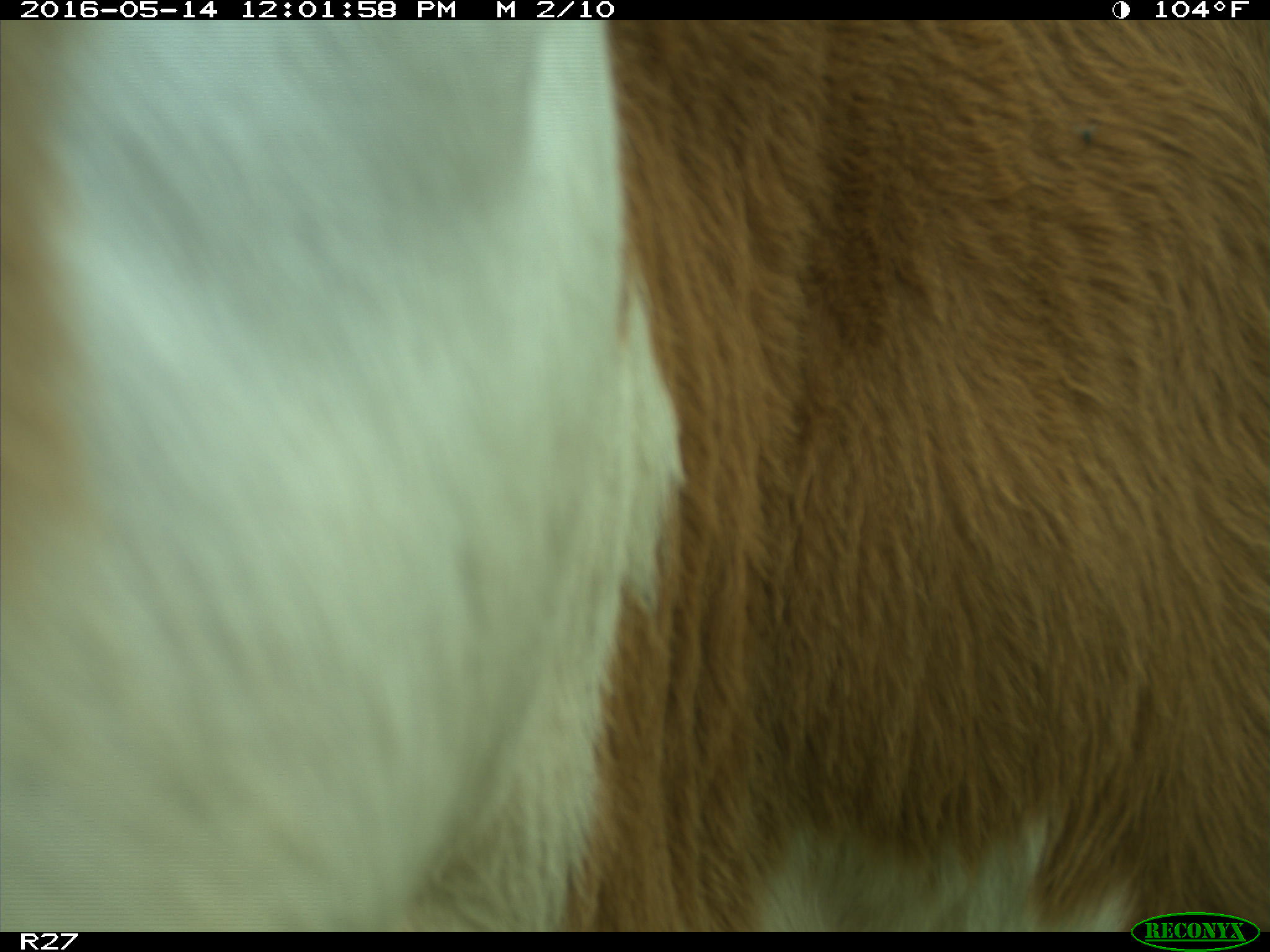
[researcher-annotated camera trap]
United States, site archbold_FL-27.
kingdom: Animalia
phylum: Chordata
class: Mammalia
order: Artiodactyla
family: Bovidae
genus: Bos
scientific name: Bos taurus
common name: domestic cow